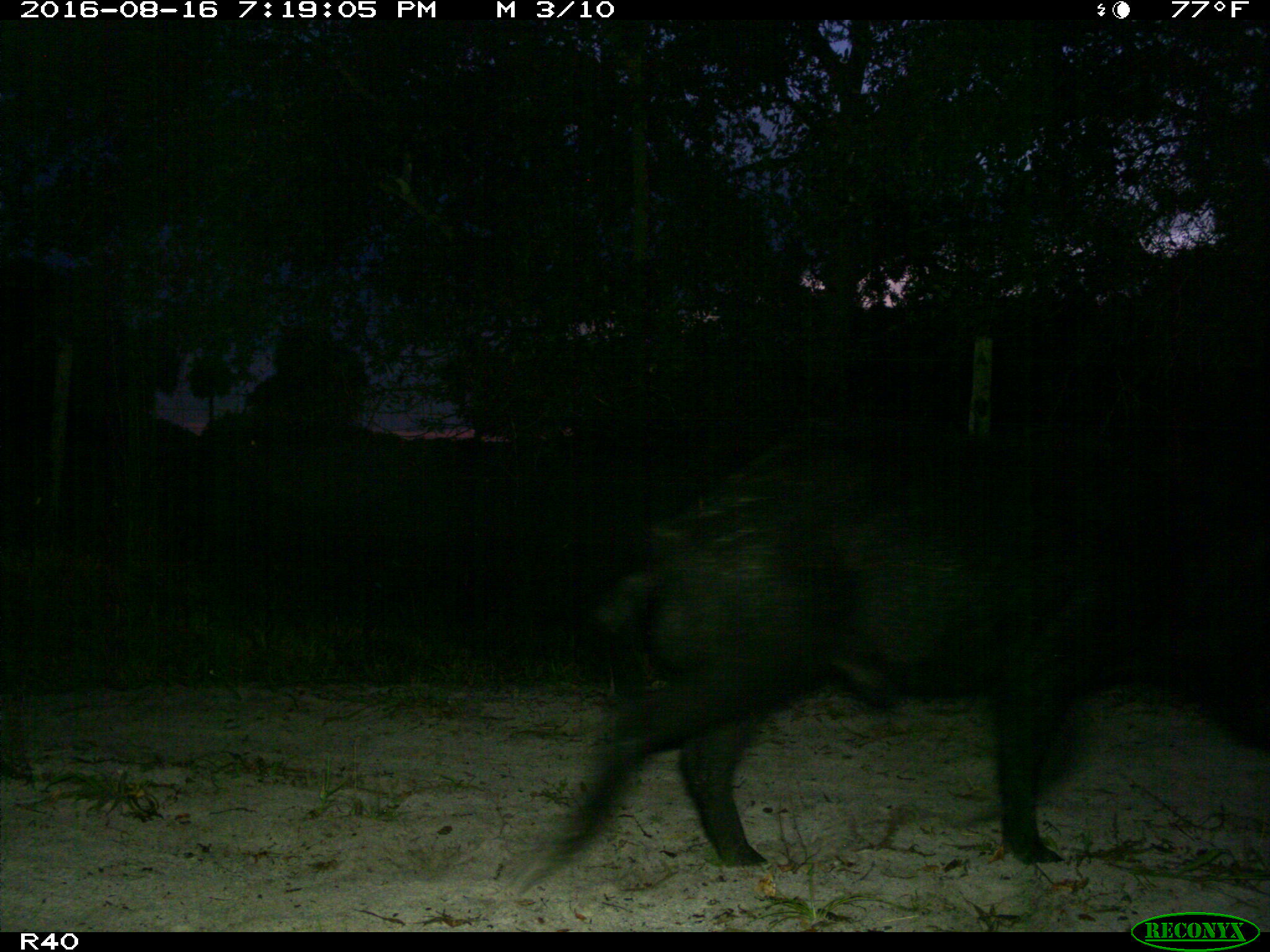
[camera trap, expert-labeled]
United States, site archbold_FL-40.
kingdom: Animalia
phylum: Chordata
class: Mammalia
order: Artiodactyla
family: Suidae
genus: Sus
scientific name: Sus scrofa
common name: wild boar